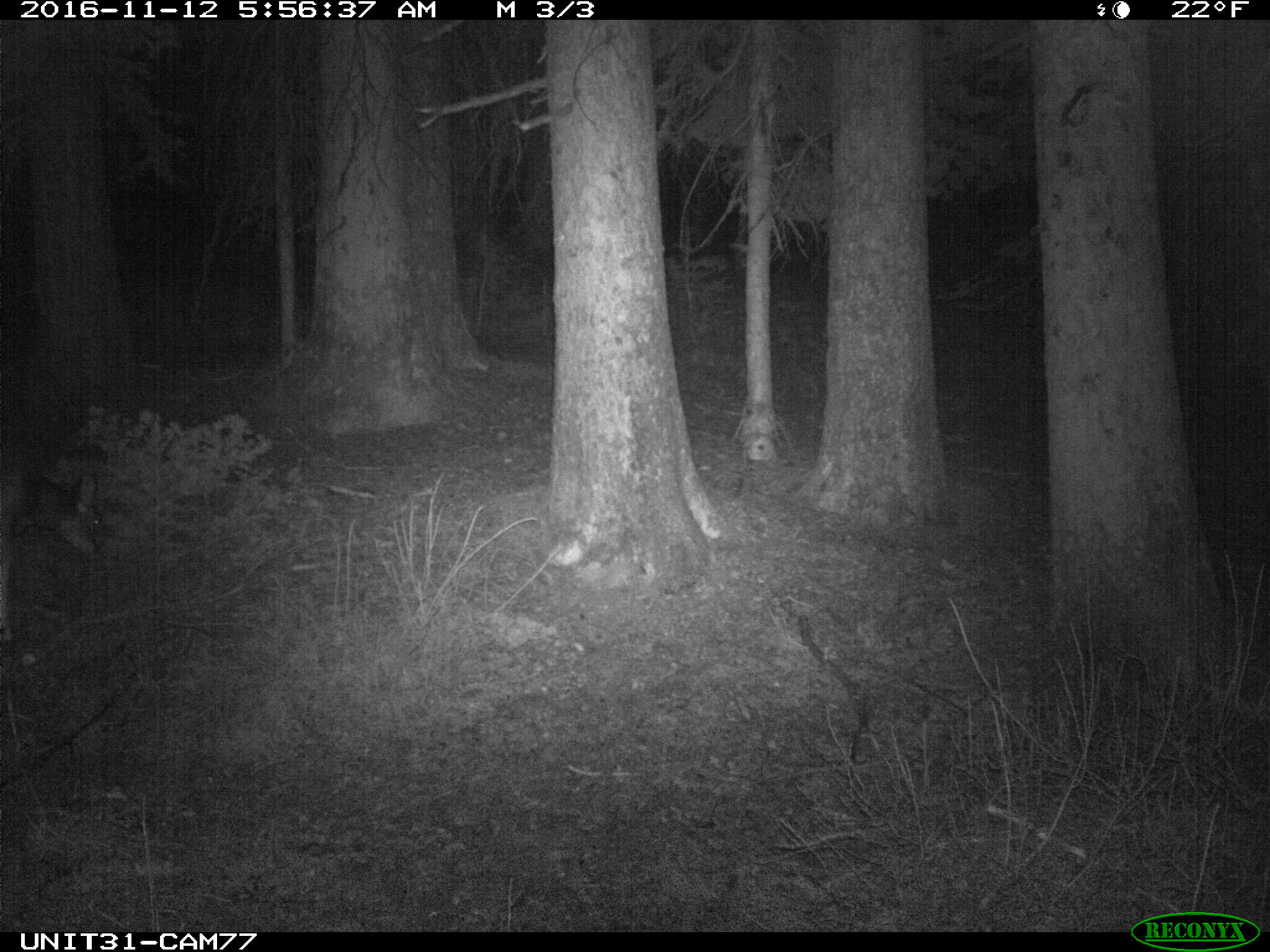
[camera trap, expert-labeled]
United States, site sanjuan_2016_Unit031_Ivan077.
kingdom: Animalia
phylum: Chordata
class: Mammalia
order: Artiodactyla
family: Cervidae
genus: Odocoileus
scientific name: Odocoileus hemionus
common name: mule deer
Odocoileus hemionus (mule deer).